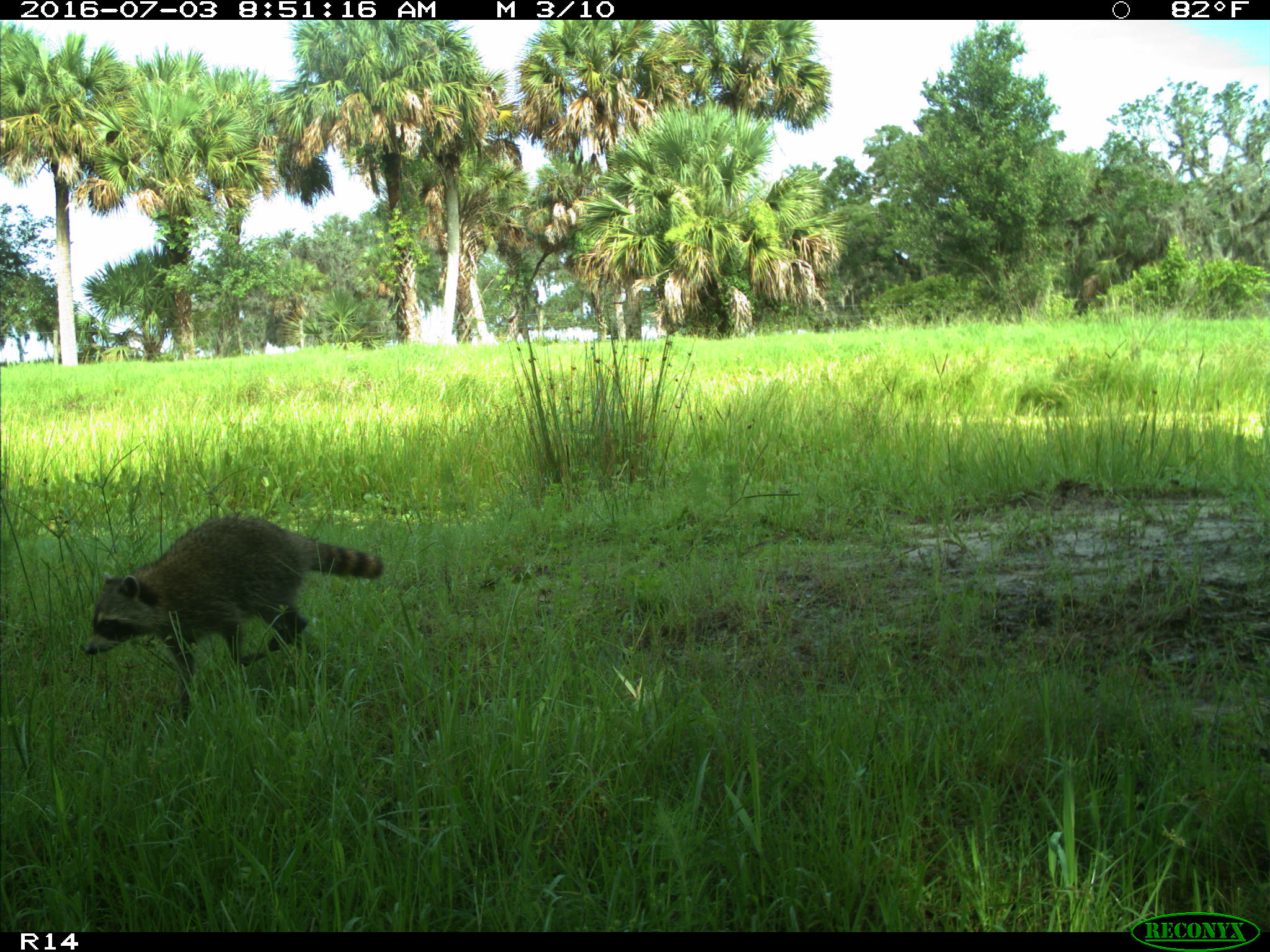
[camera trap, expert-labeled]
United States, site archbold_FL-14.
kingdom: Animalia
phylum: Chordata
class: Mammalia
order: Carnivora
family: Procyonidae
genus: Procyon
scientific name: Procyon lotor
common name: common raccoon